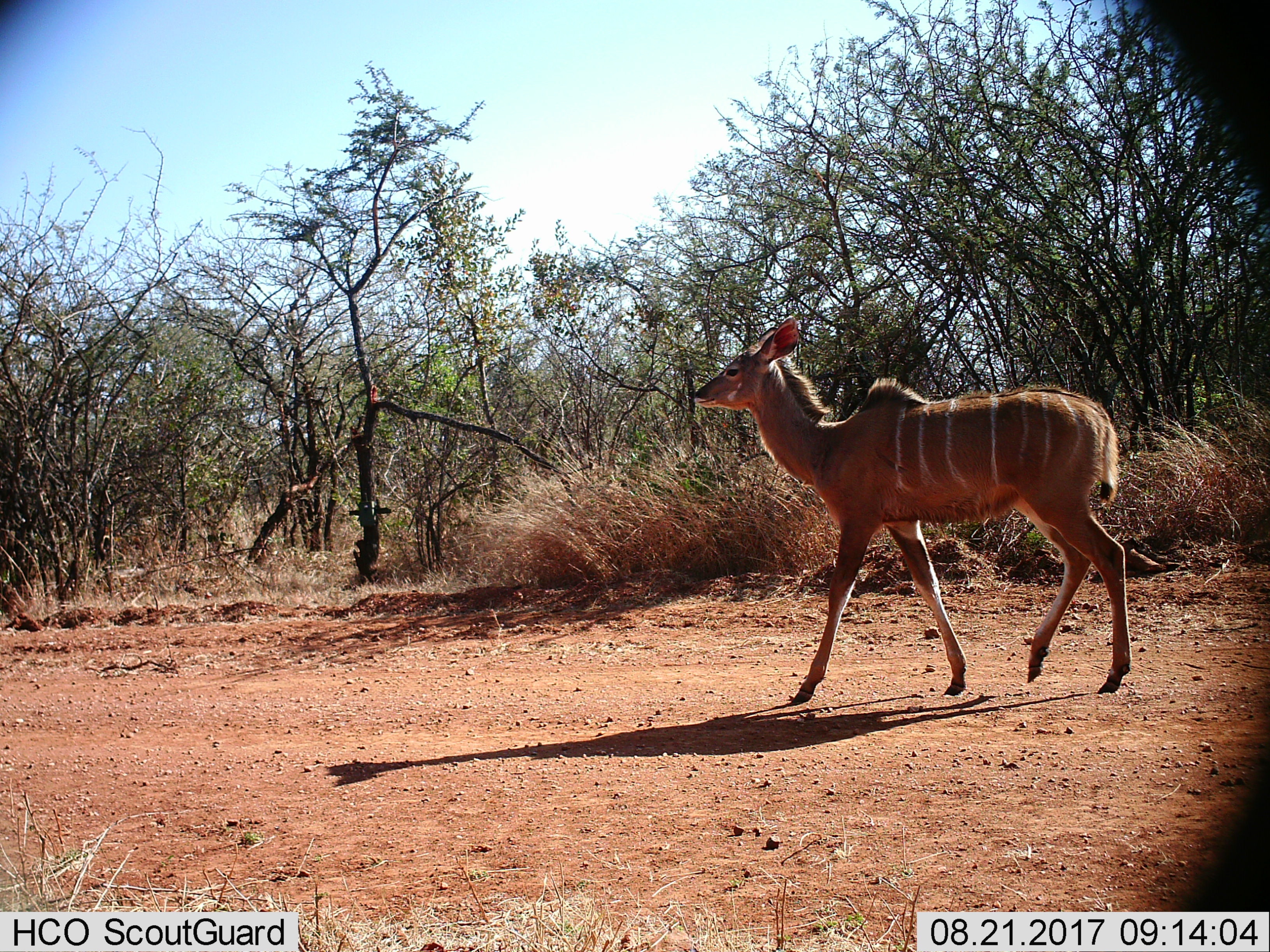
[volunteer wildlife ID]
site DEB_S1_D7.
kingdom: Animalia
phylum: Chordata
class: Mammalia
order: Artiodactyla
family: Bovidae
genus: Tragelaphus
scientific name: Tragelaphus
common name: kudu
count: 1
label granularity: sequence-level